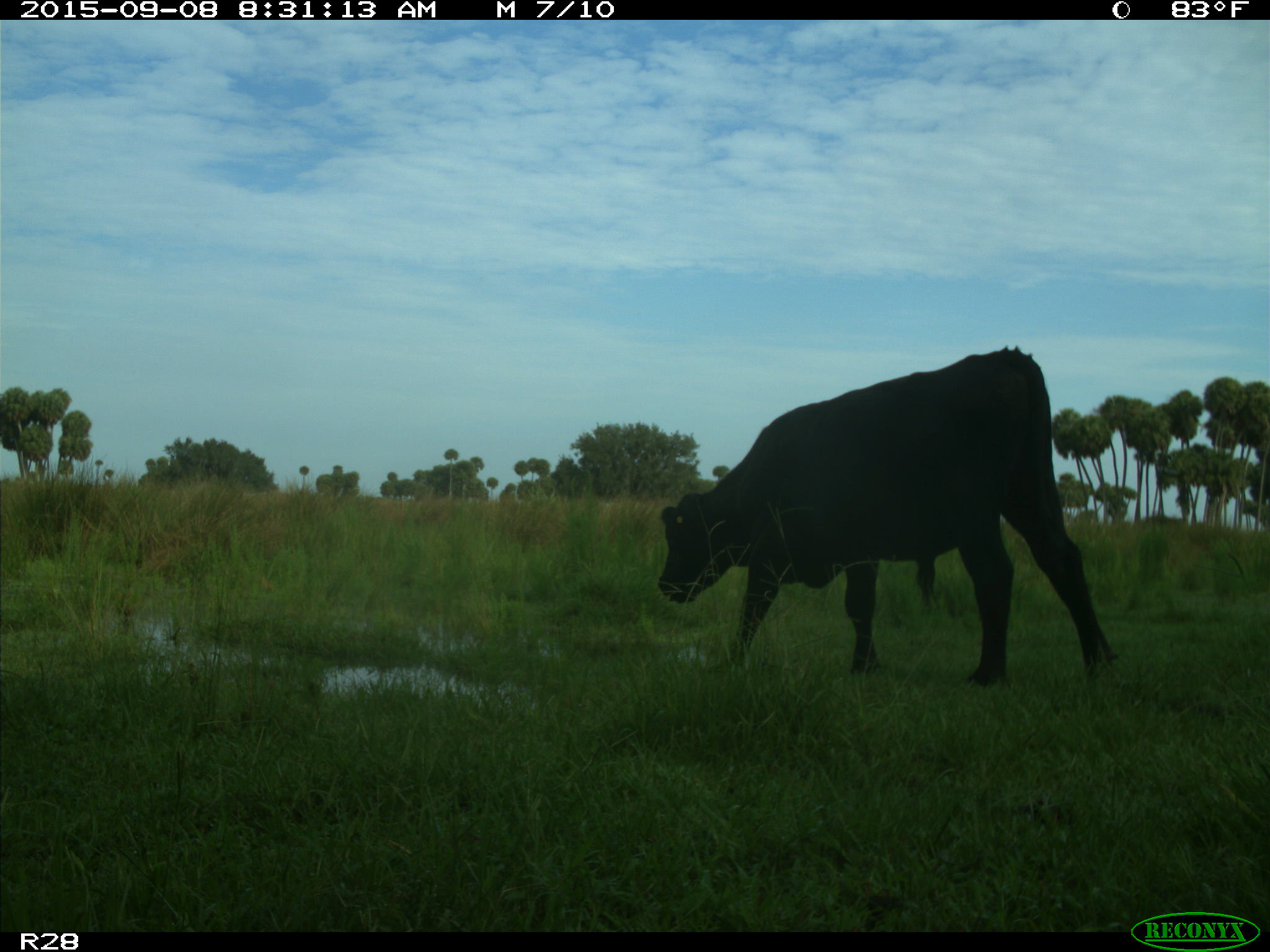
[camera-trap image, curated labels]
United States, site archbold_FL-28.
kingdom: Animalia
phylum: Chordata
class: Mammalia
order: Artiodactyla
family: Bovidae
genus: Bos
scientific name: Bos taurus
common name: domestic cow